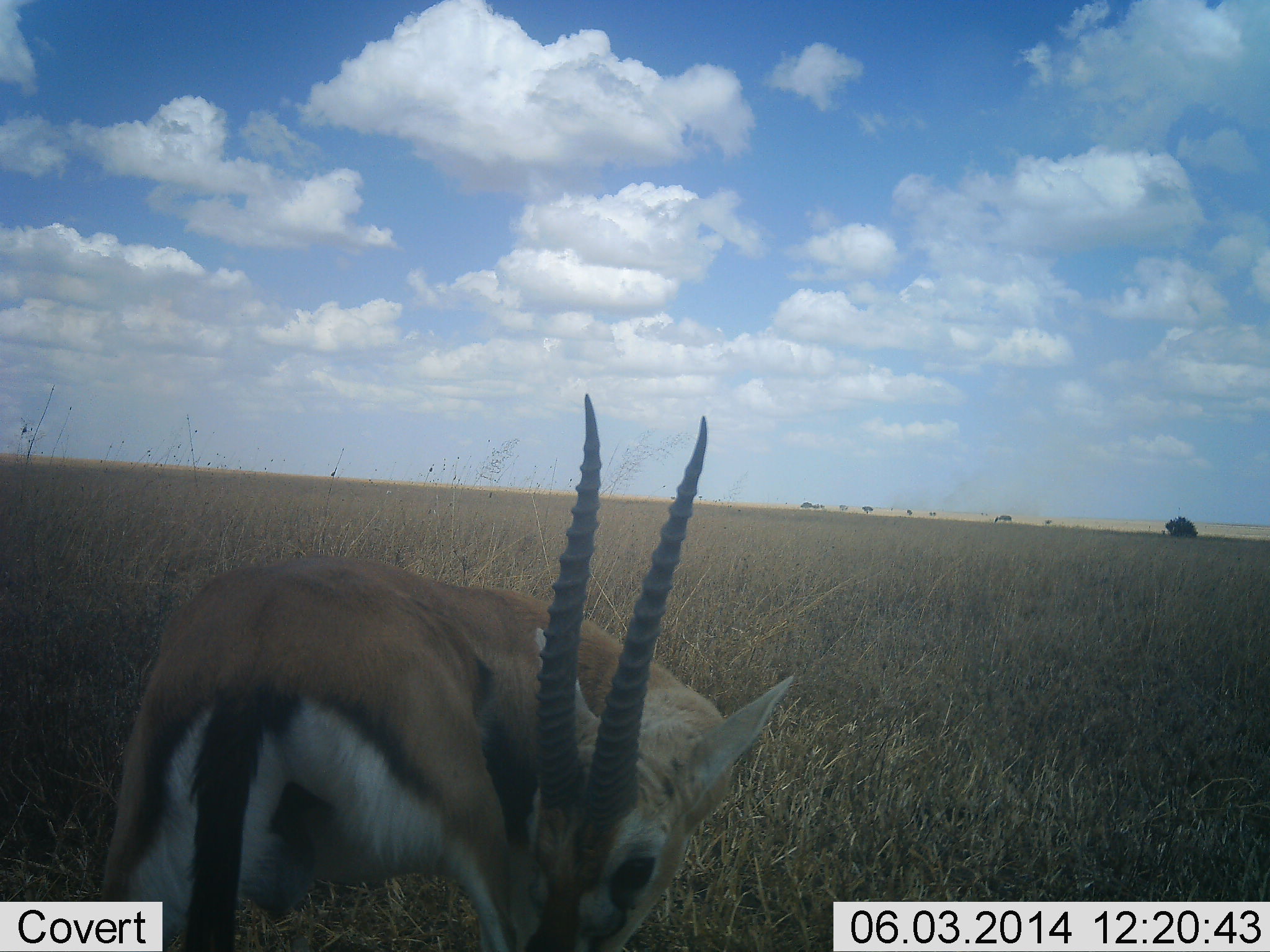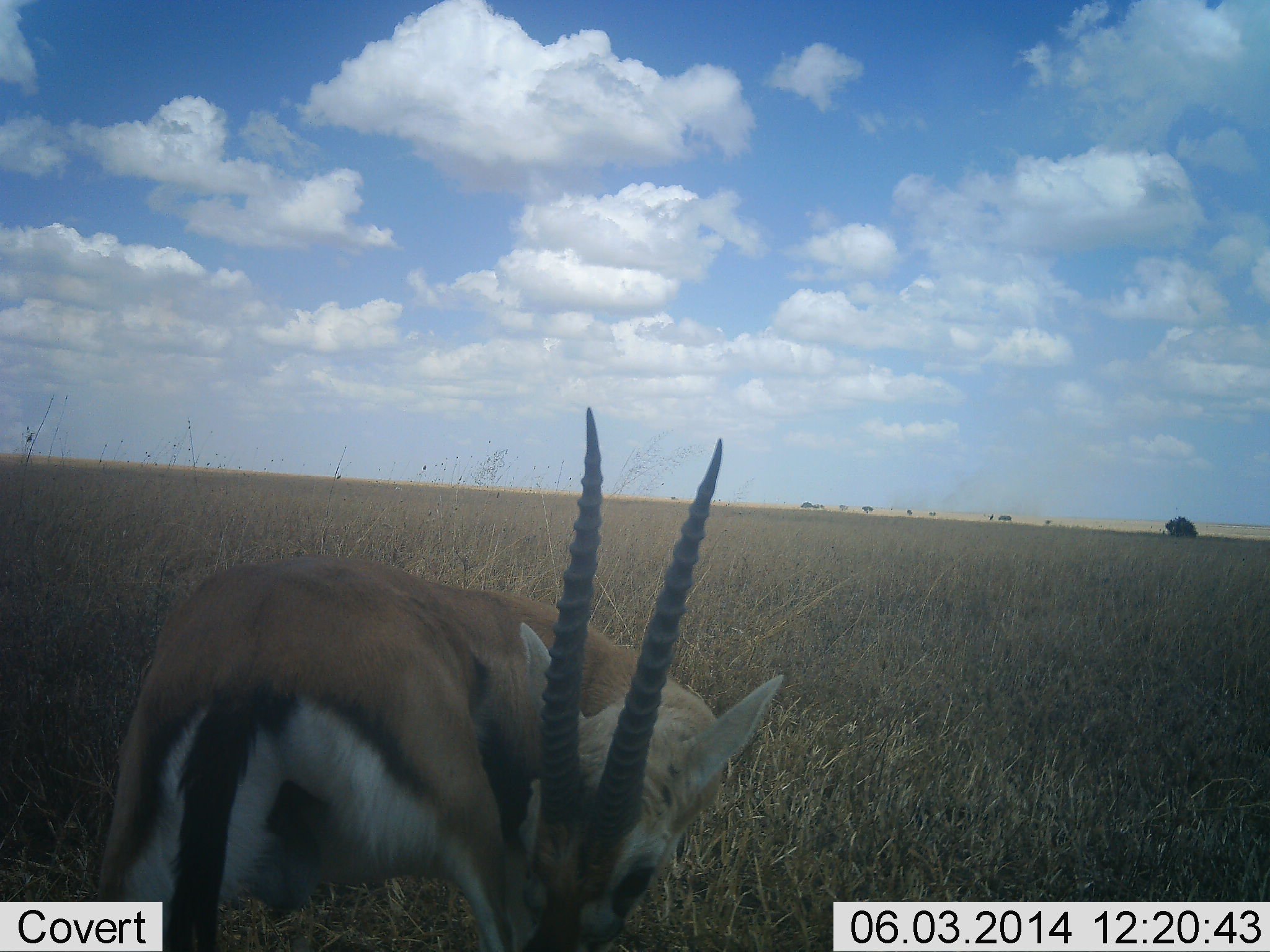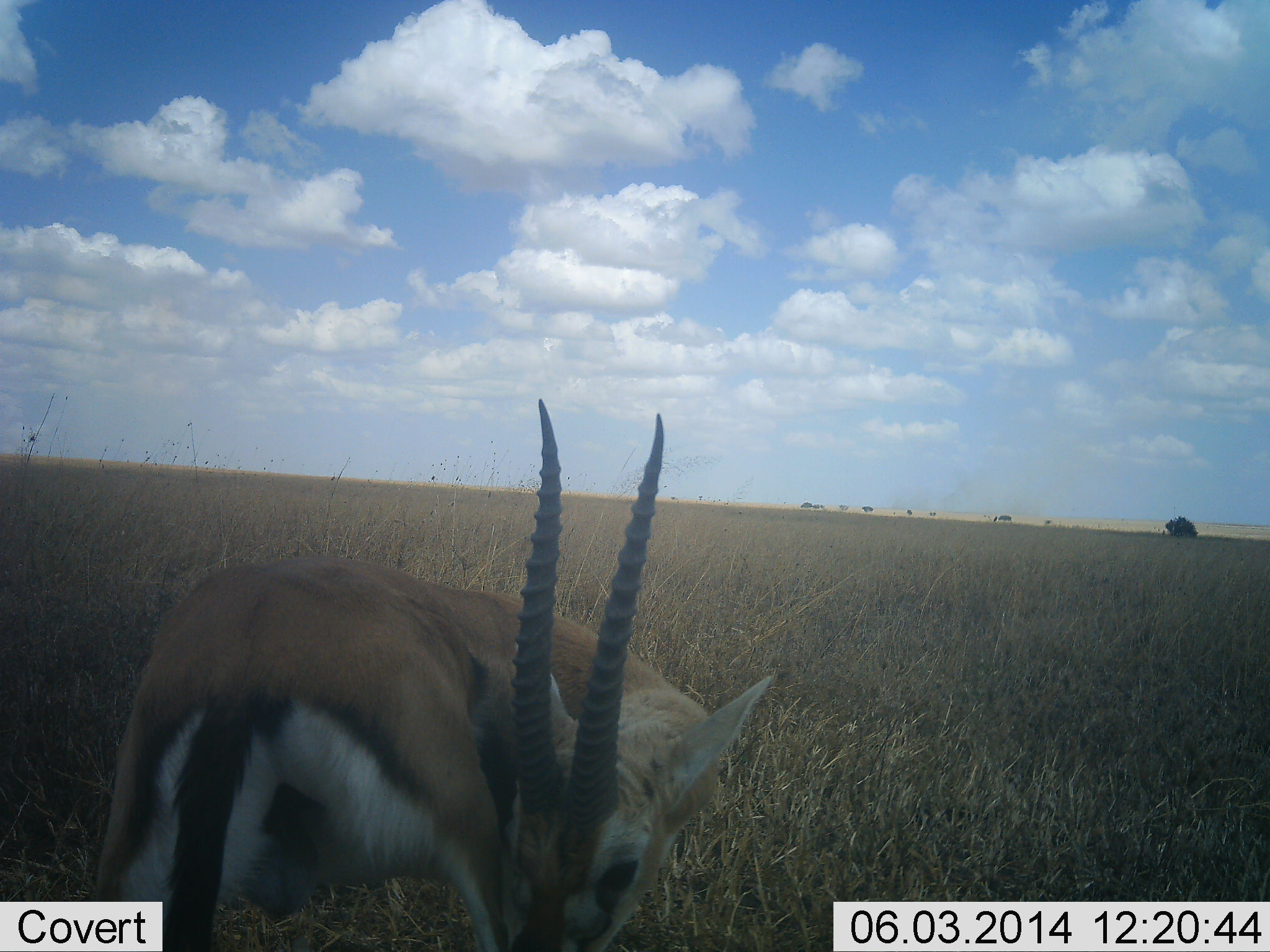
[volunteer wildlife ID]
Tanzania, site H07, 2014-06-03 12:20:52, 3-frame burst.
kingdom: Animalia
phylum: Chordata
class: Mammalia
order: Artiodactyla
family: Bovidae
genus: Eudorcas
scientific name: Eudorcas thomsonii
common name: thomson's gazelle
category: gazellethomsons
Gazellethomsons (thomson's gazelle) (Eudorcas thomsonii), count 1. Behavior (volunteer vote fractions): standing 100%, resting 0%, moving 0%, interacting 0%. Young present (vote fraction): 0%. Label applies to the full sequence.